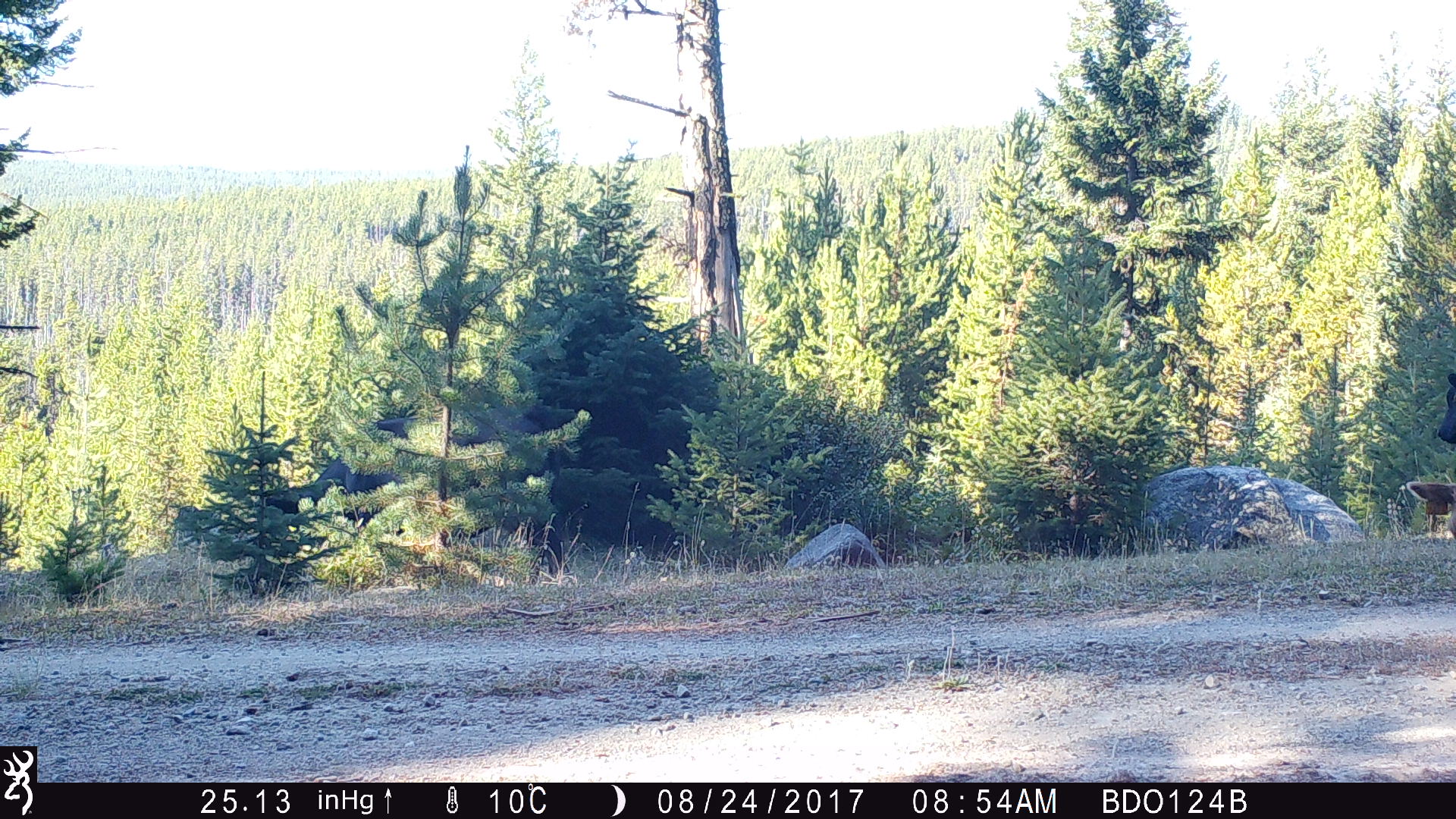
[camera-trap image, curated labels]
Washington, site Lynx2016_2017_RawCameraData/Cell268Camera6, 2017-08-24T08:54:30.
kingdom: Animalia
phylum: Chordata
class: Mammalia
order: Artiodactyla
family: Bovidae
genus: Bos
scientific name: Bos taurus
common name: domestic cattle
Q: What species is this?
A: Domestic cattle (Bos taurus).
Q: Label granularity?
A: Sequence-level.